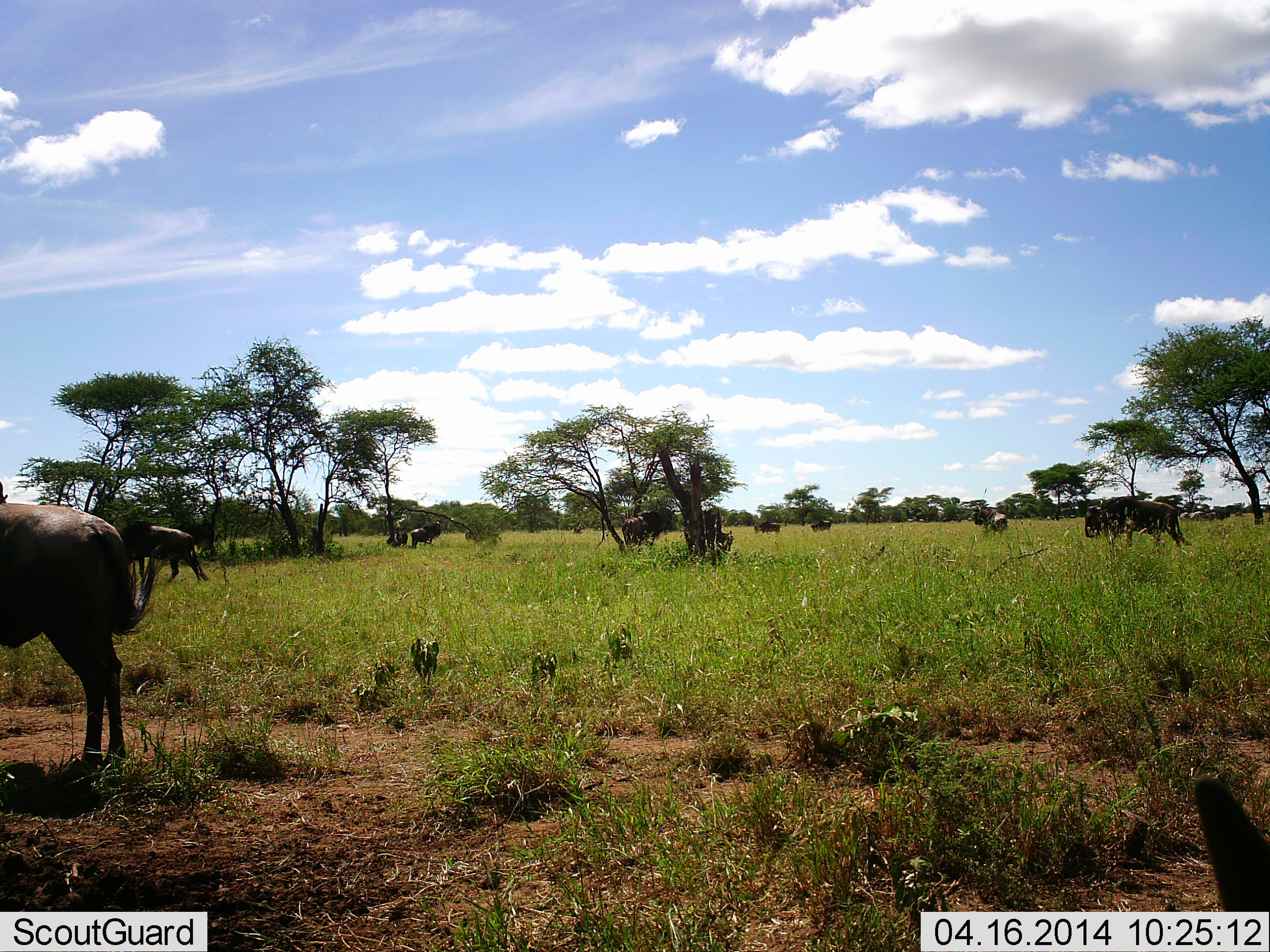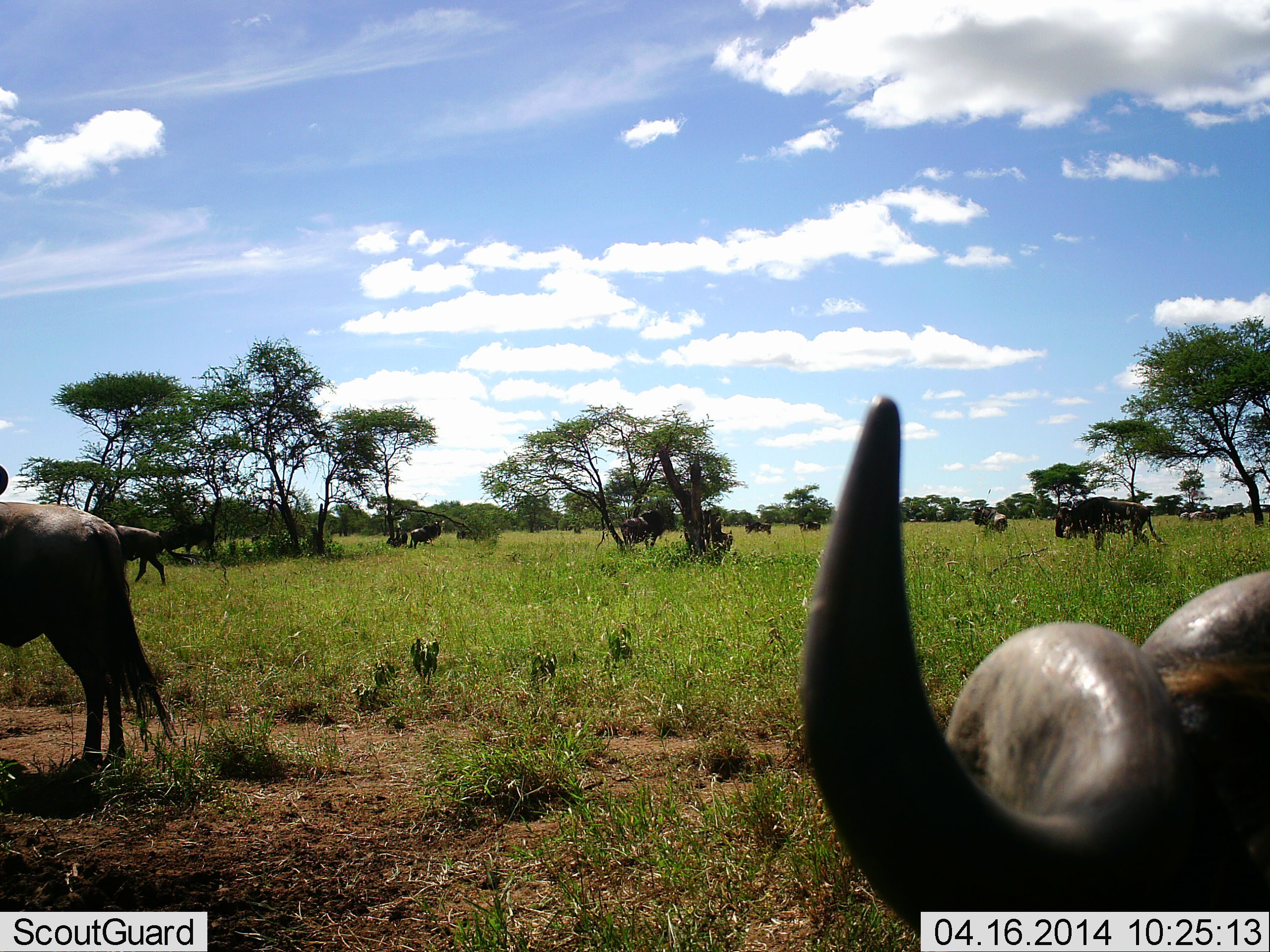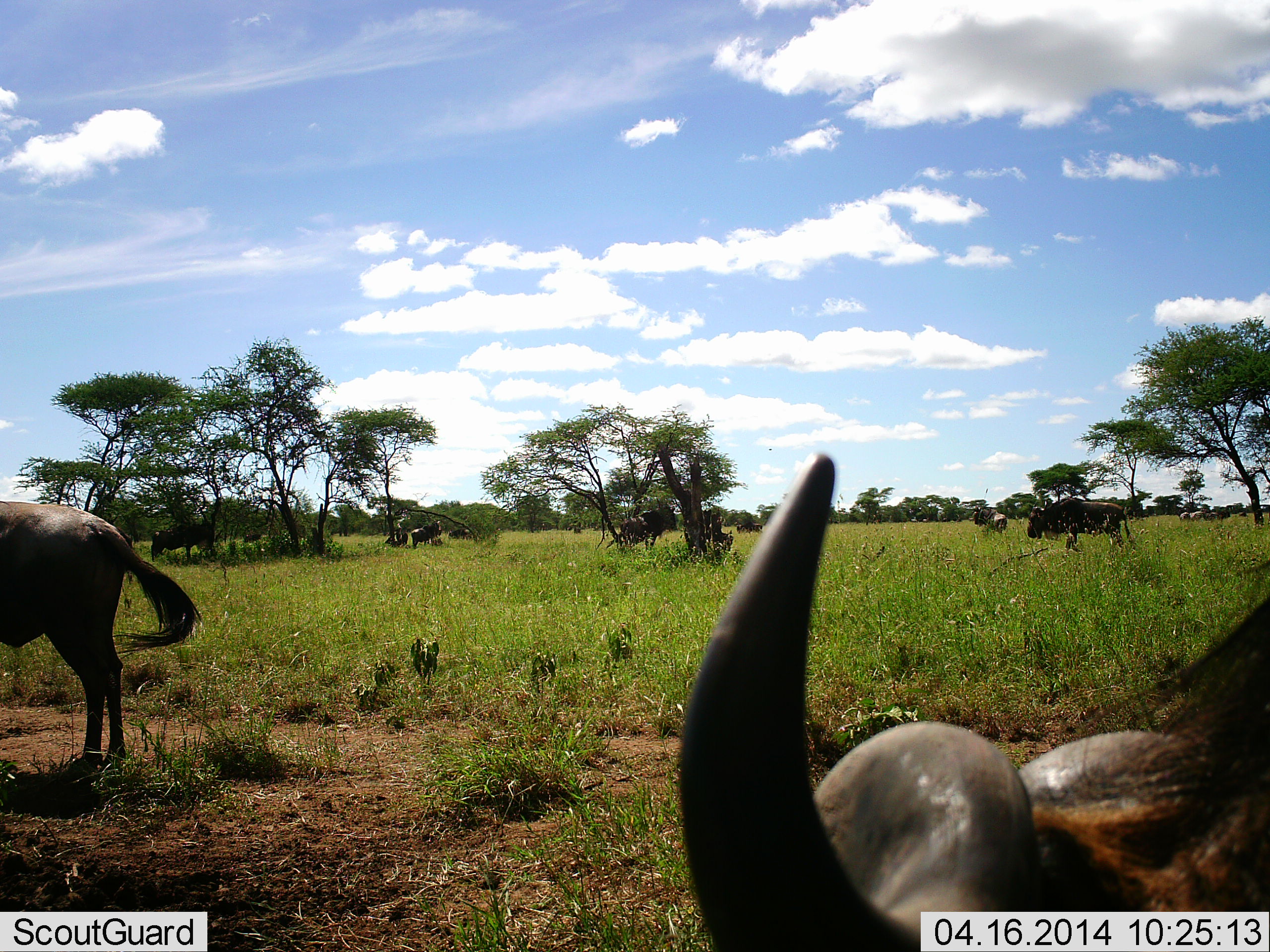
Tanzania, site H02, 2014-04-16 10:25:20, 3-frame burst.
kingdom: Animalia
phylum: Chordata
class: Mammalia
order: Artiodactyla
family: Bovidae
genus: Connochaetes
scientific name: Connochaetes taurinus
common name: blue wildebeest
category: wildebeest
Wildebeest (blue wildebeest) (Connochaetes taurinus), count 11-50. Behavior (volunteer vote fractions): standing 60%, resting 20%, moving 100%, interacting 0%. Young present (vote fraction): 0%. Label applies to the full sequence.